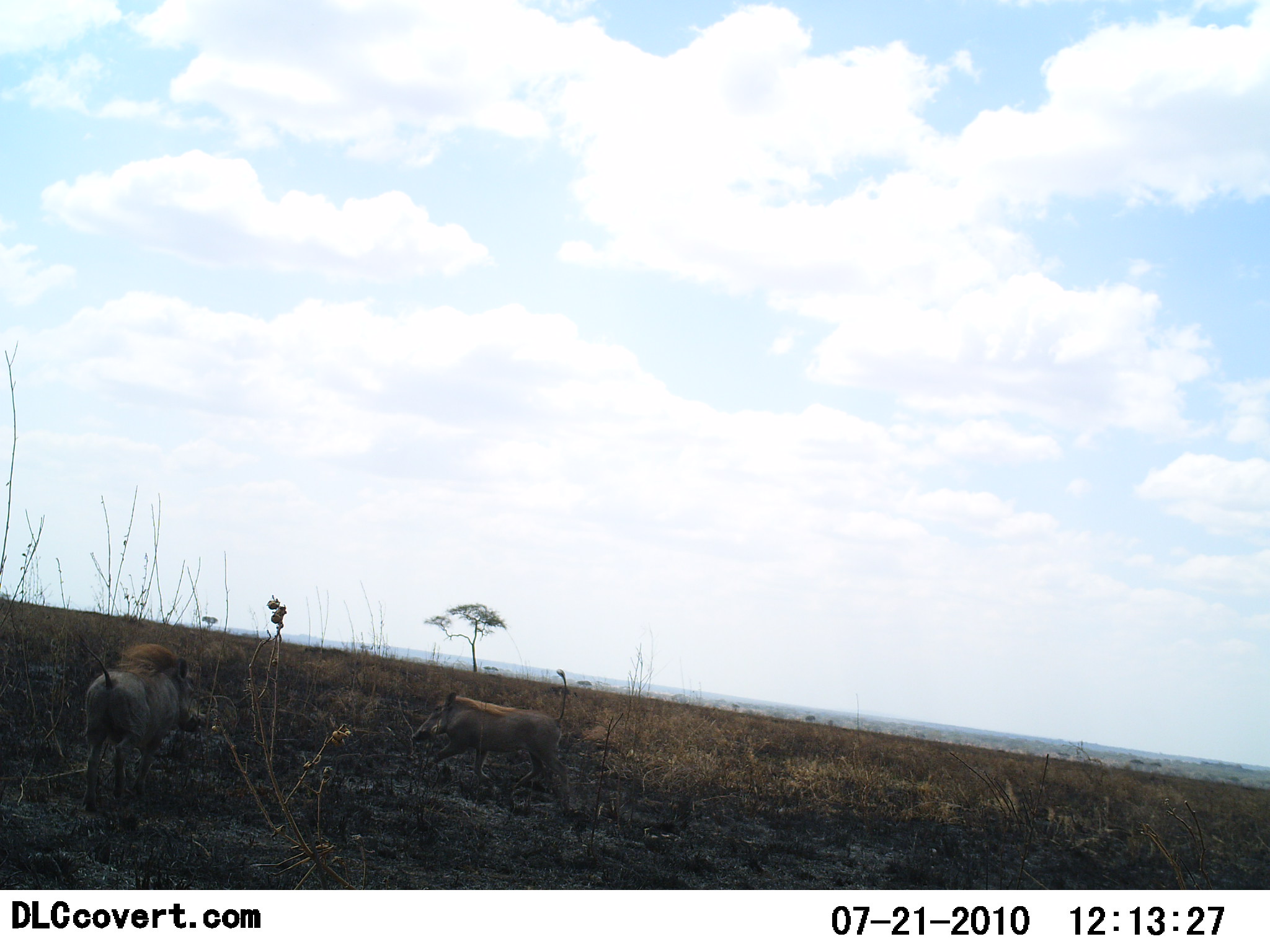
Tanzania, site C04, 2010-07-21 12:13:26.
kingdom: Animalia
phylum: Chordata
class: Mammalia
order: Artiodactyla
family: Suidae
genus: Phacochoerus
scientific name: Phacochoerus africanus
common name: warthog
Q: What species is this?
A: Warthog (Phacochoerus africanus).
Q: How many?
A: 2.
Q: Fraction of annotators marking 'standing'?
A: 47%.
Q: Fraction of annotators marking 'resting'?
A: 0%.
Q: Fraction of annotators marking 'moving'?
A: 63%.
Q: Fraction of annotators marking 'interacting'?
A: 0%.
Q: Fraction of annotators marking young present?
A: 0%.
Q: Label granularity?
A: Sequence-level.